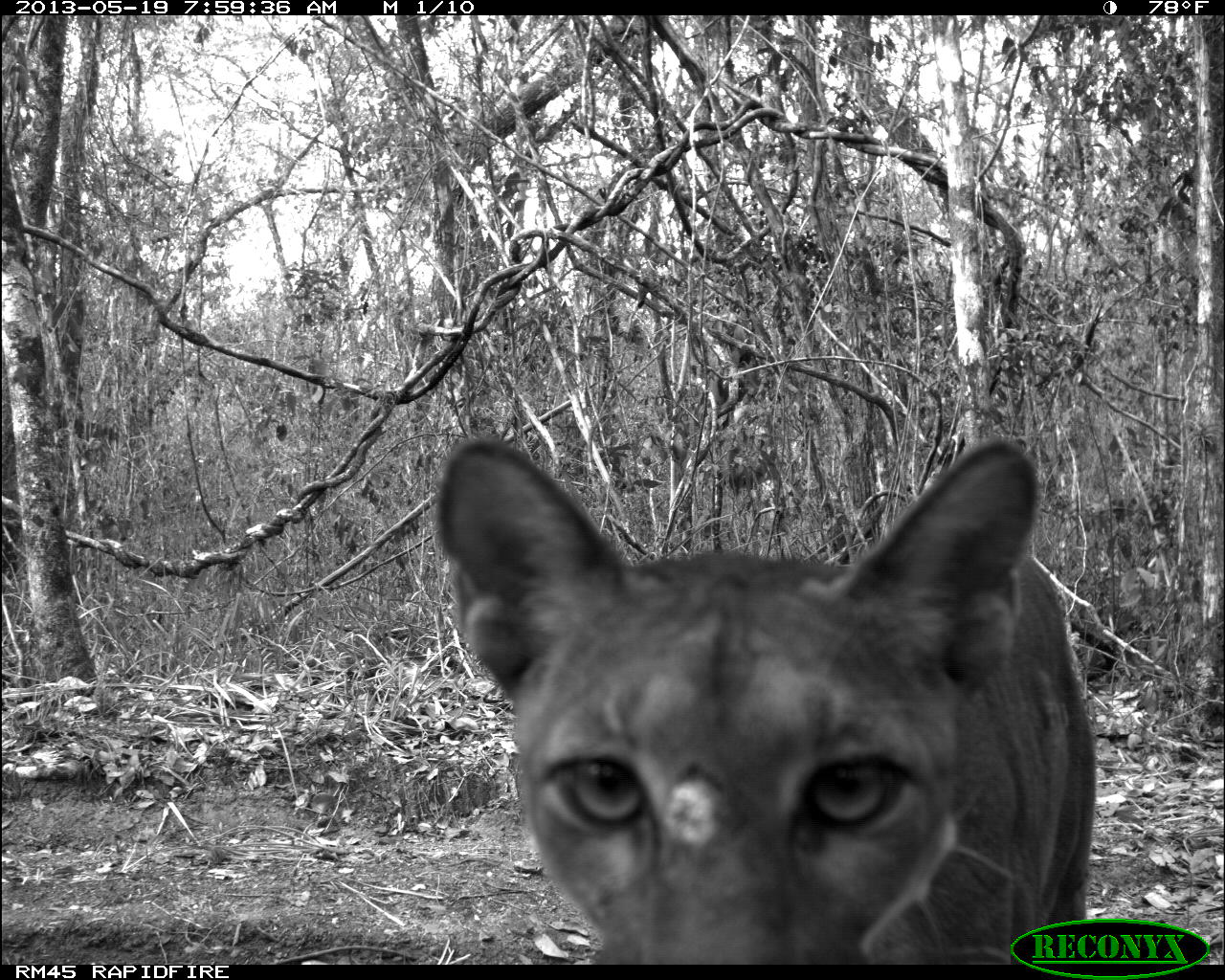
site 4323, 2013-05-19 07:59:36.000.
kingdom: Animalia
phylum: Chordata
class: Mammalia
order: Carnivora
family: Felidae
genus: Puma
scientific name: Puma concolor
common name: mountain lion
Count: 1.